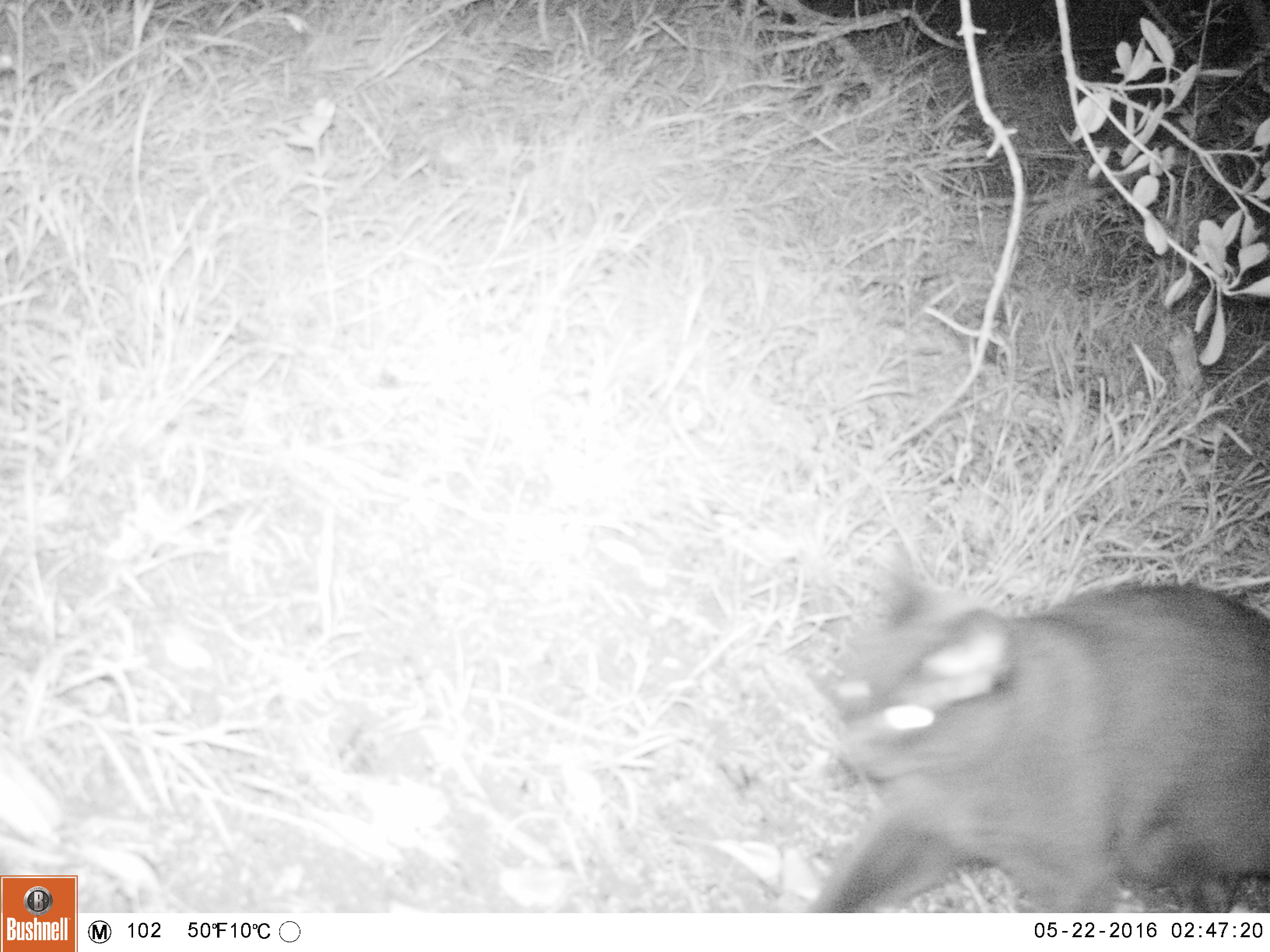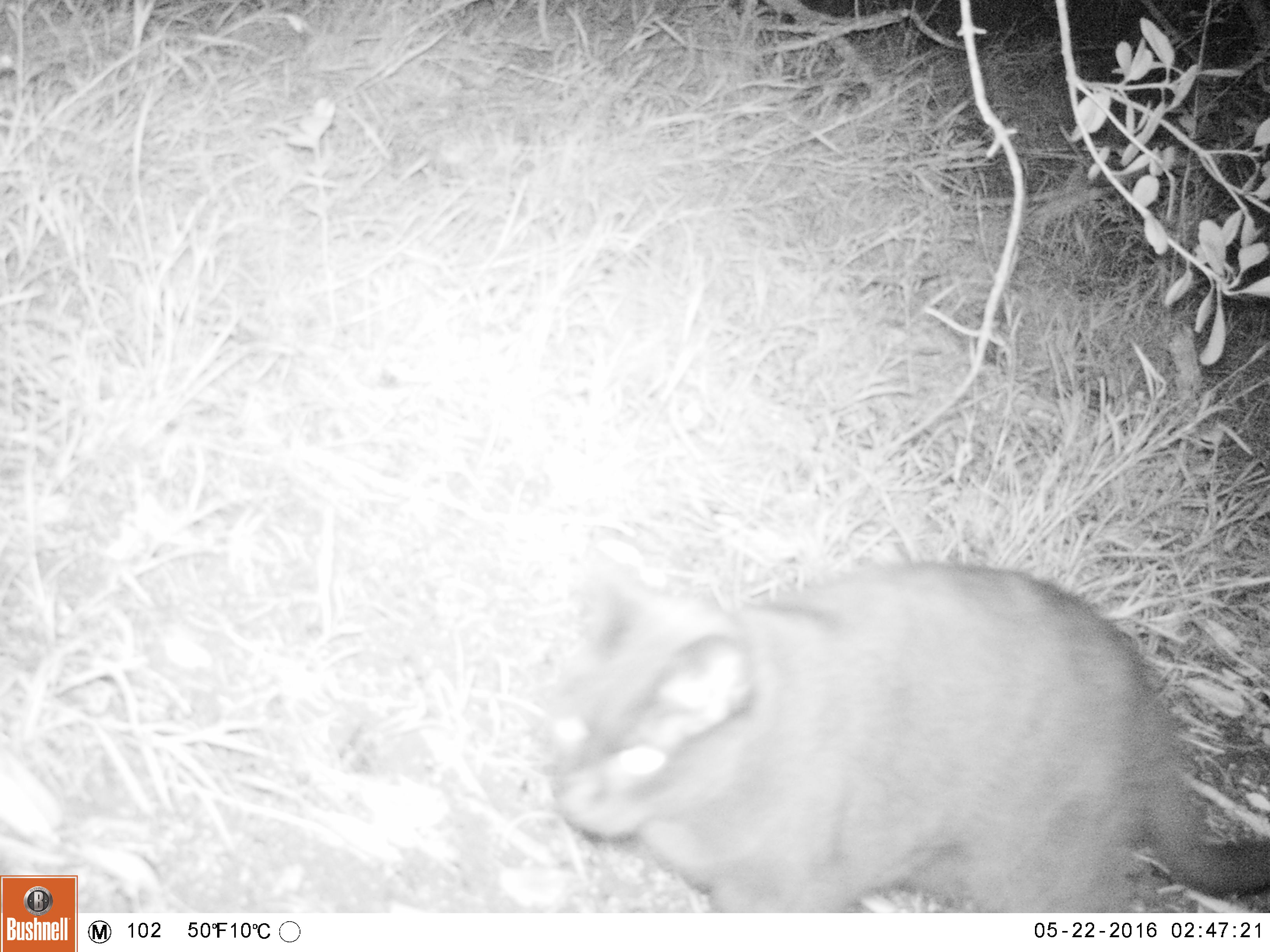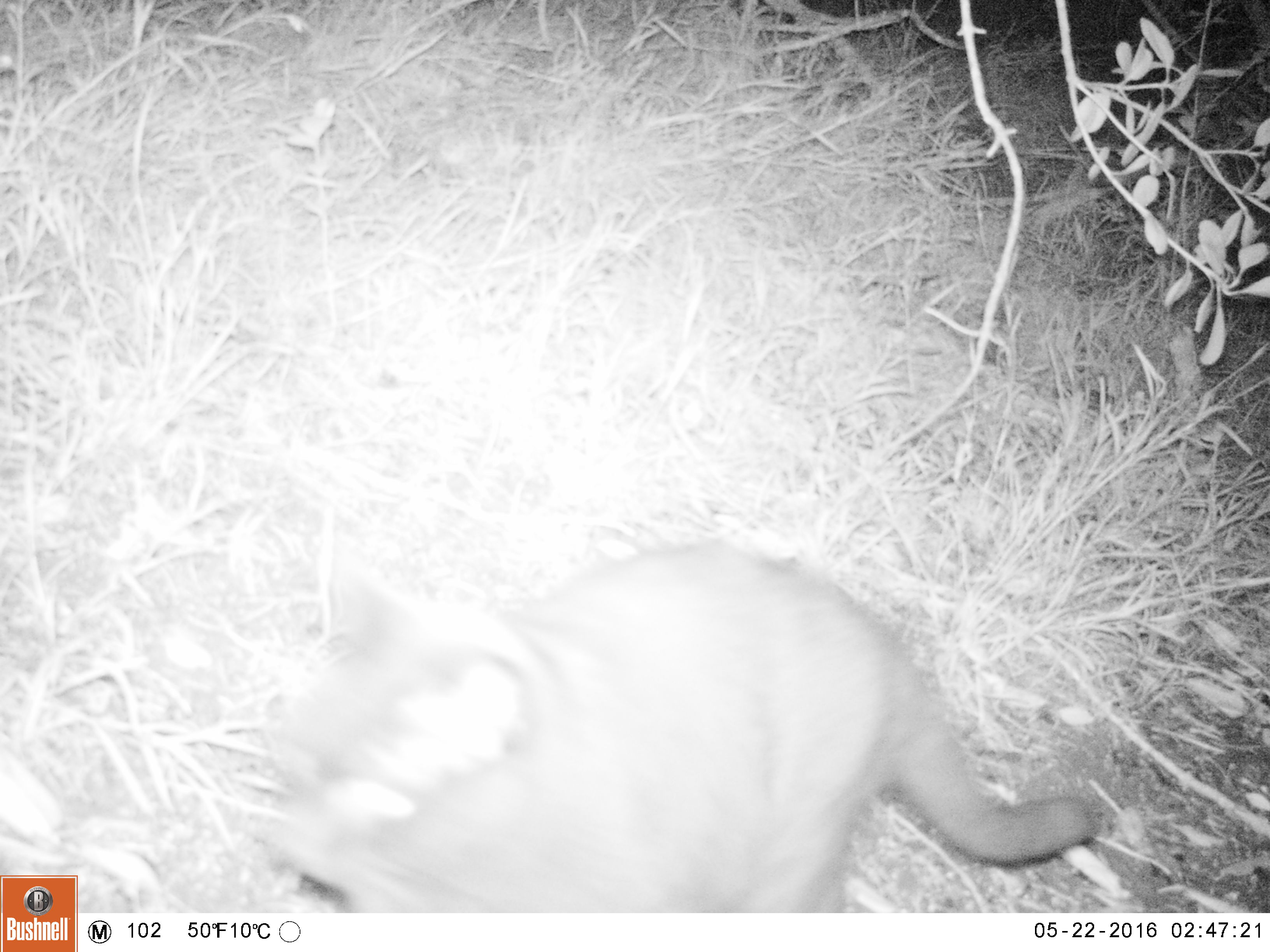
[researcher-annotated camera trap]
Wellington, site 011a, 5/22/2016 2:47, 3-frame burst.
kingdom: Animalia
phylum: Chordata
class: Mammalia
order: Carnivora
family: Felidae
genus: Felis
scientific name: Felis catus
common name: cat